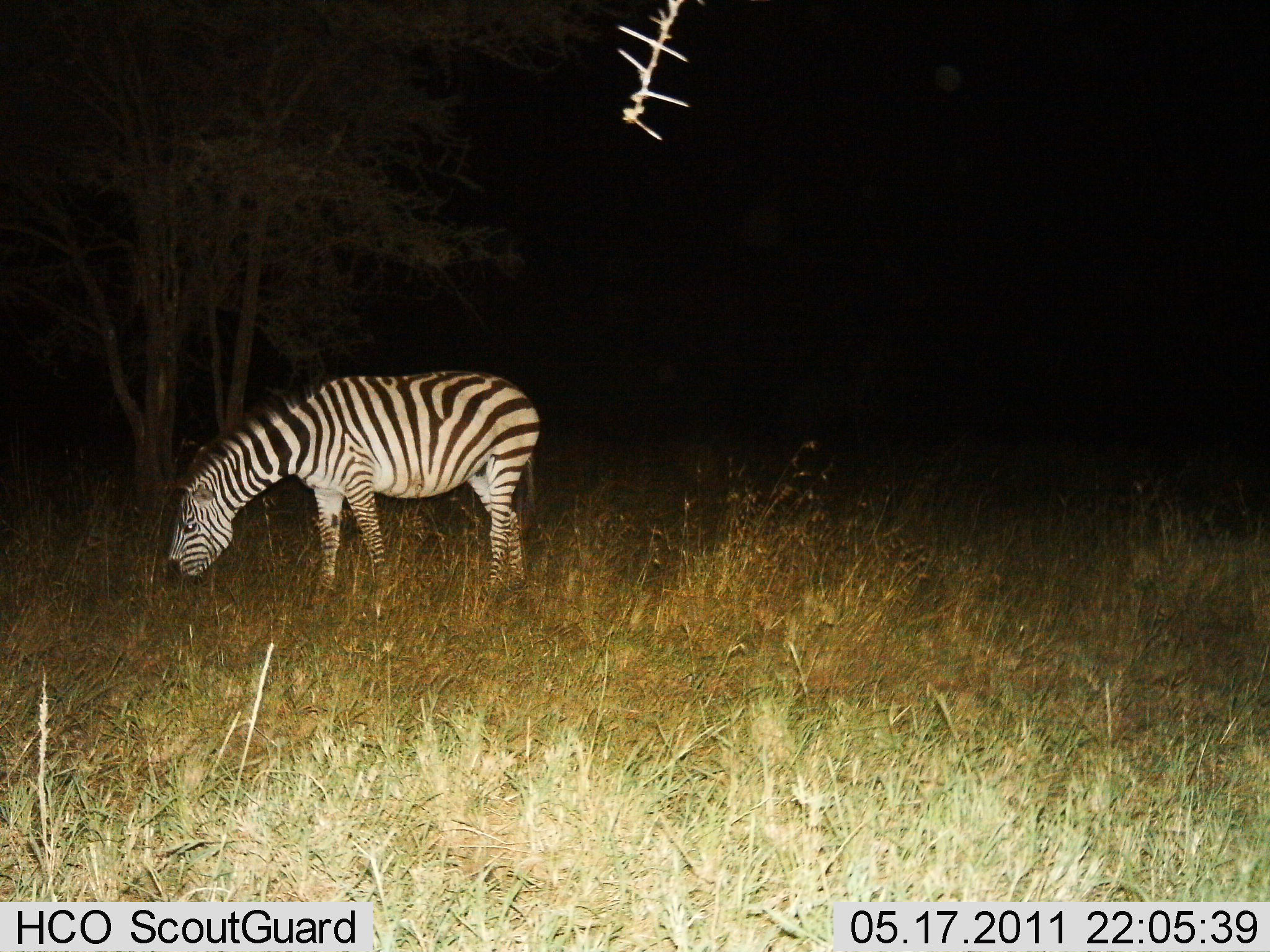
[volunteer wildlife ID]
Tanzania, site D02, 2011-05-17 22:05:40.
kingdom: Animalia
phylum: Chordata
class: Mammalia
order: Perissodactyla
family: Equidae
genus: Equus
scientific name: Equus quagga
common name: plains zebra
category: zebra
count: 1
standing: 36%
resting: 0%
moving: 0%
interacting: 0%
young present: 0%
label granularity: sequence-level